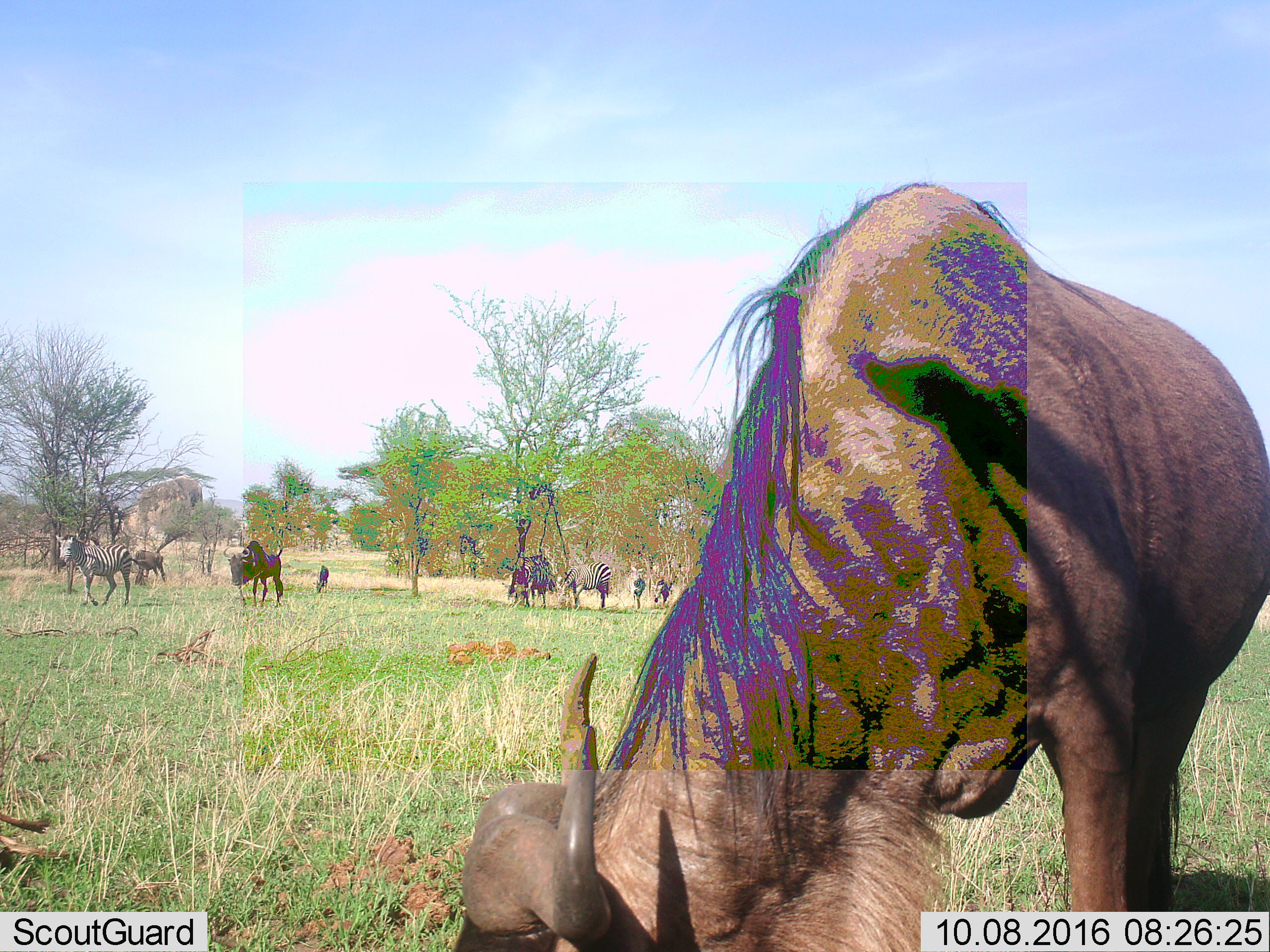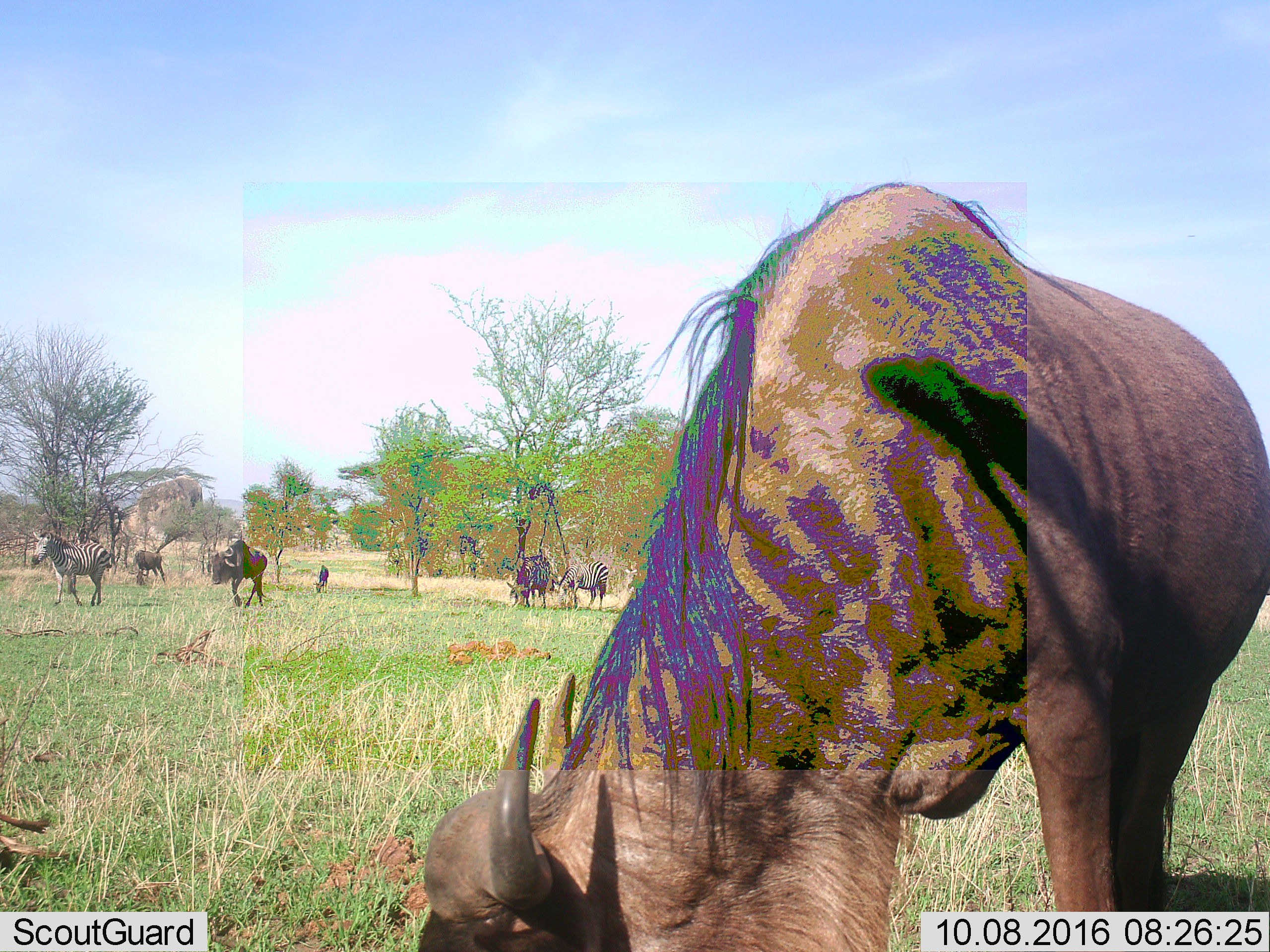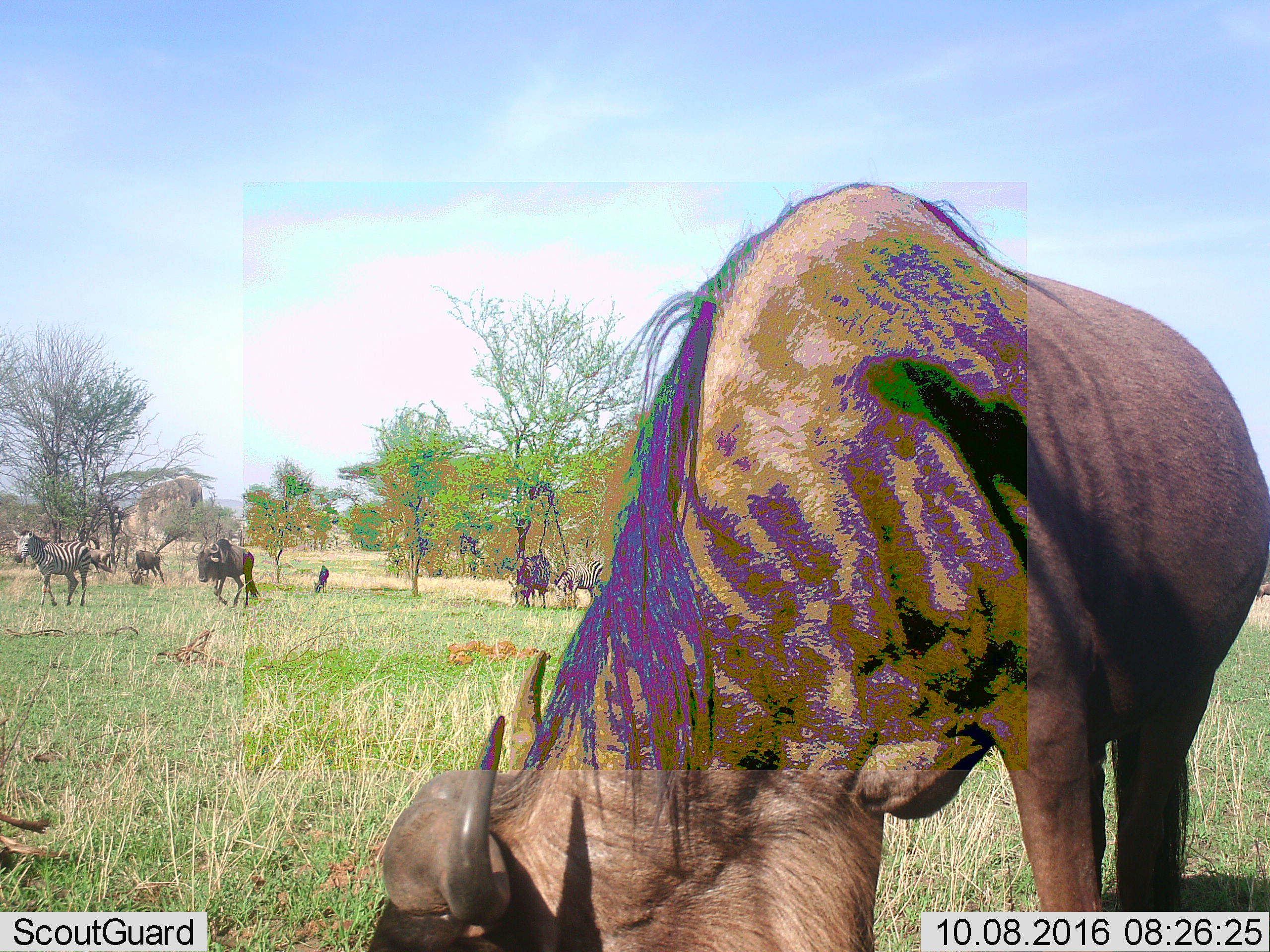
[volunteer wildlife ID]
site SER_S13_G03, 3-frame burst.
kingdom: Animalia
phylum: Chordata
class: Mammalia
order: Artiodactyla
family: Bovidae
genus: Connochaetes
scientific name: Connochaetes taurinus taurinus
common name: blue wildebeest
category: wildebeestblue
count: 5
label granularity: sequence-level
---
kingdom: Animalia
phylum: Chordata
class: Mammalia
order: Perissodactyla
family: Equidae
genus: Equus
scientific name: Equus quagga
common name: plains zebra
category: zebraplains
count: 4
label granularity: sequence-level